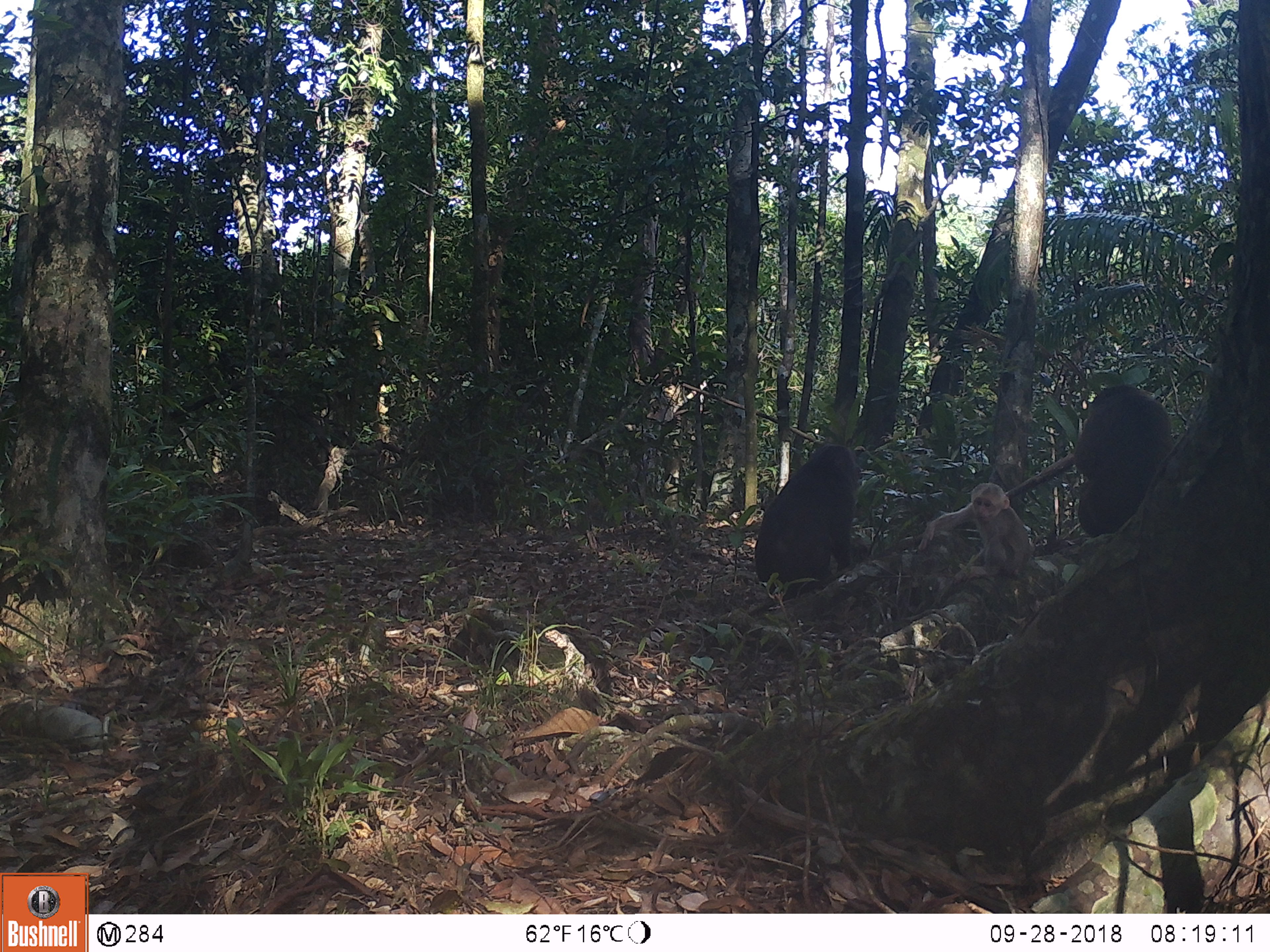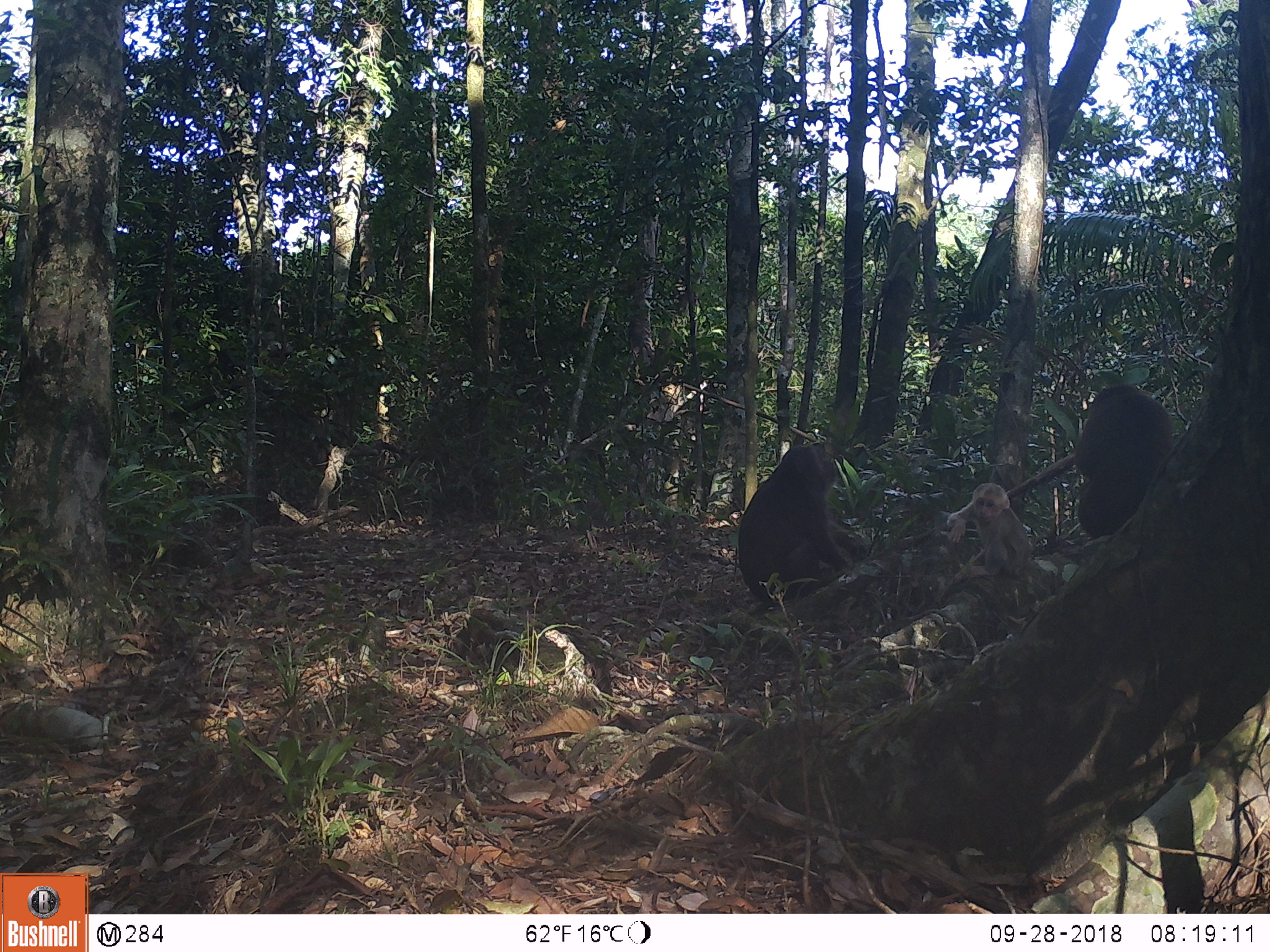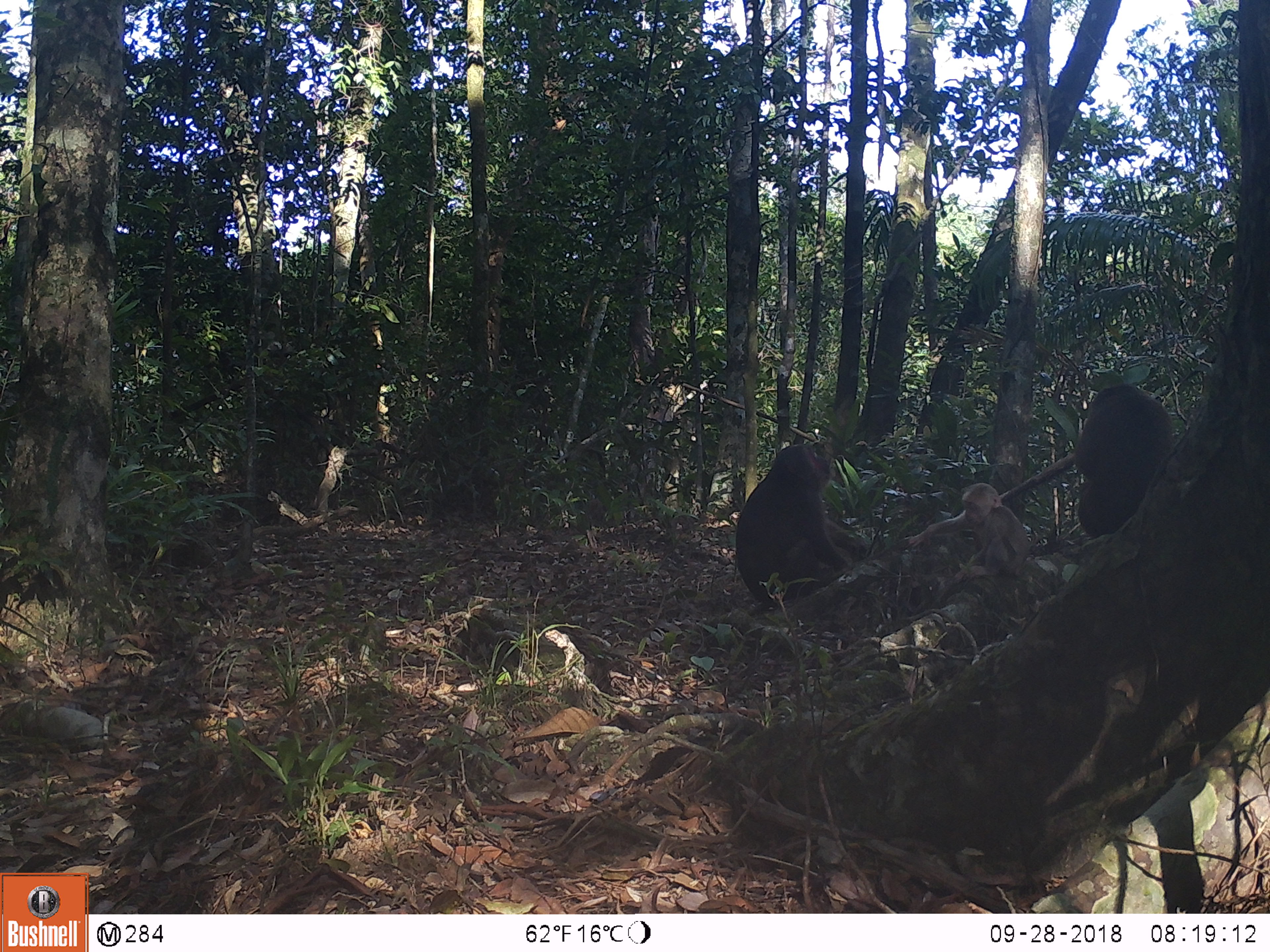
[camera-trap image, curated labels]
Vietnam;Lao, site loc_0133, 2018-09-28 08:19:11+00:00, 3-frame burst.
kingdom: Animalia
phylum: Chordata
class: Mammalia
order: Primates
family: Cercopithecidae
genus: Macaca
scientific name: Macaca arctoides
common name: stump-tailed macaque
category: stump tailed macaque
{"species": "stump tailed macaque (stump-tailed macaque) (Macaca arctoides)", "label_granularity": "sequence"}